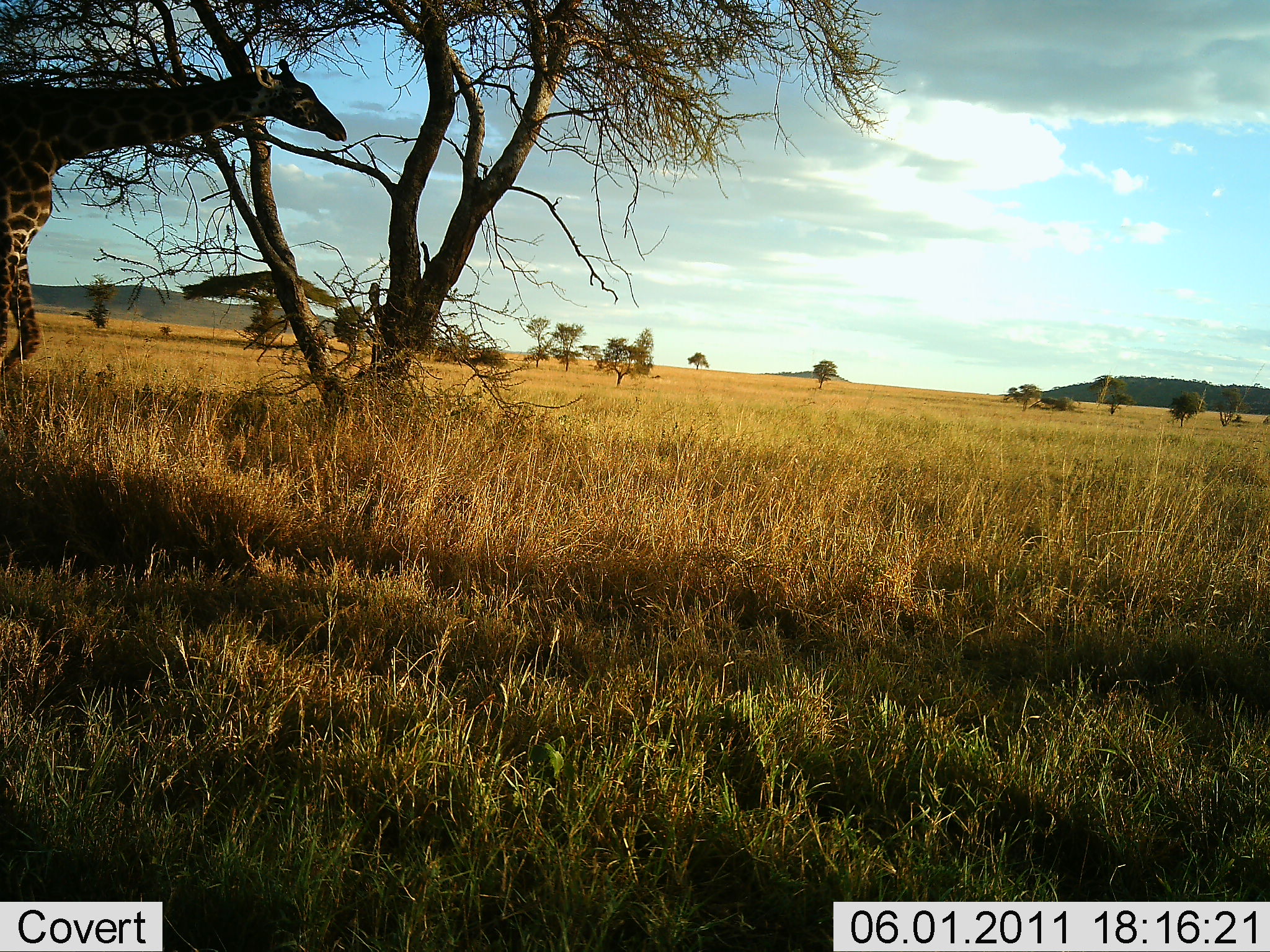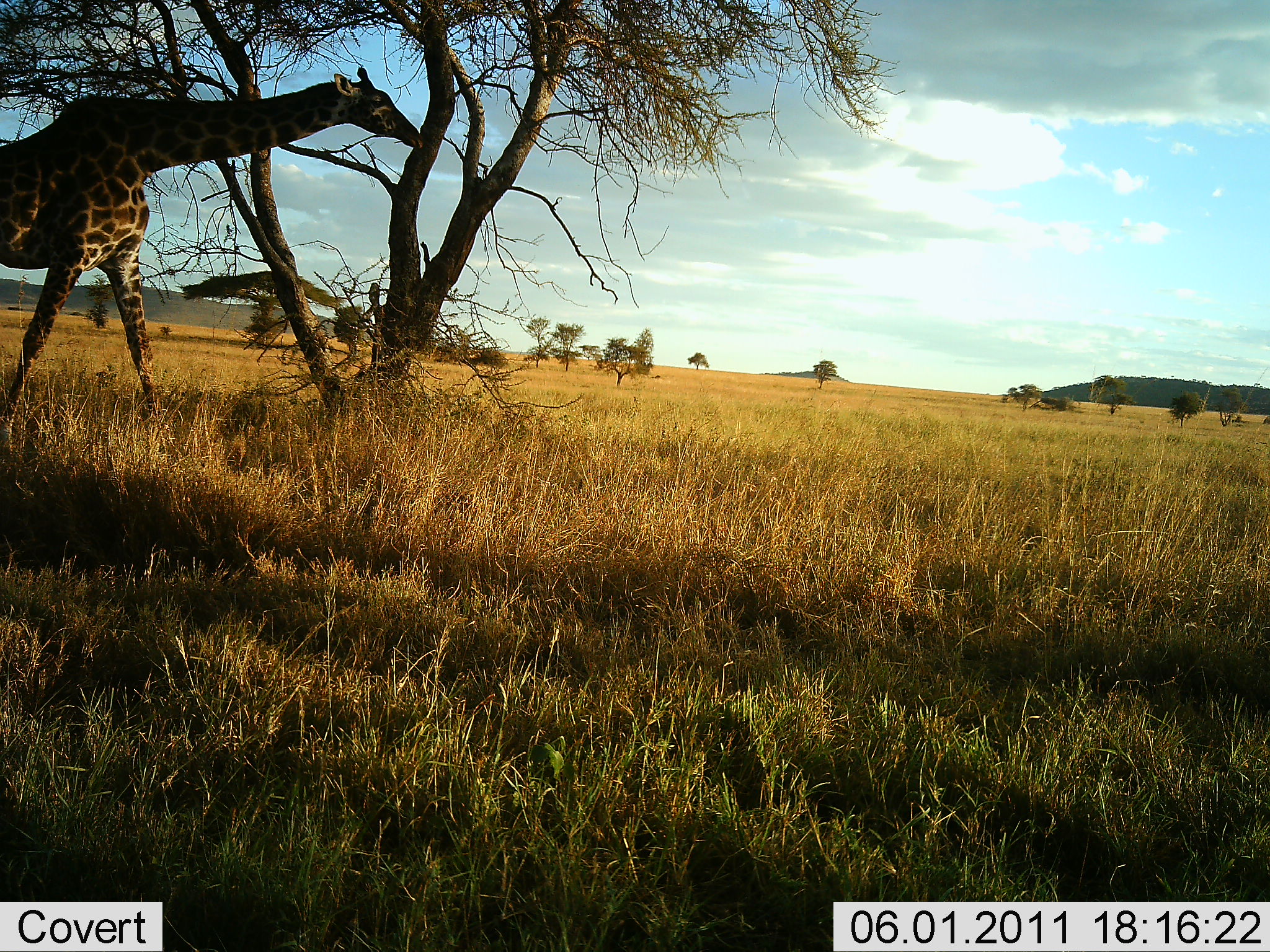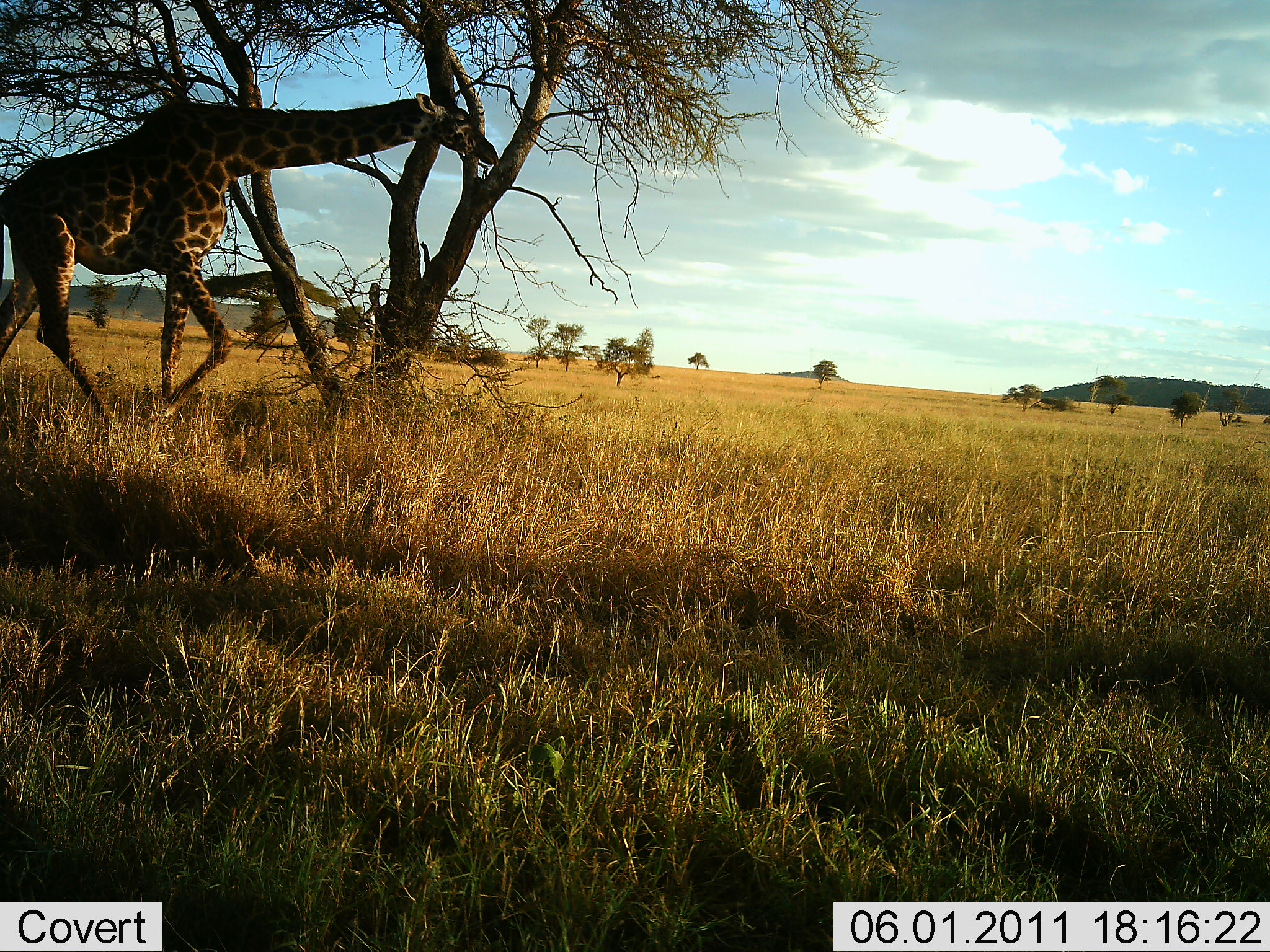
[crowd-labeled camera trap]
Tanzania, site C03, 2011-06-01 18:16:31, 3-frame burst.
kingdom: Animalia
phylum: Chordata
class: Mammalia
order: Artiodactyla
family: Giraffidae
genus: Giraffa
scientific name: Giraffa camelopardalis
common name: giraffe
Giraffe (Giraffa camelopardalis), count 1. Behavior (volunteer vote fractions): standing 0%, resting 0%, moving 100%, interacting 0%. Young present (vote fraction): 0%. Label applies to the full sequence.